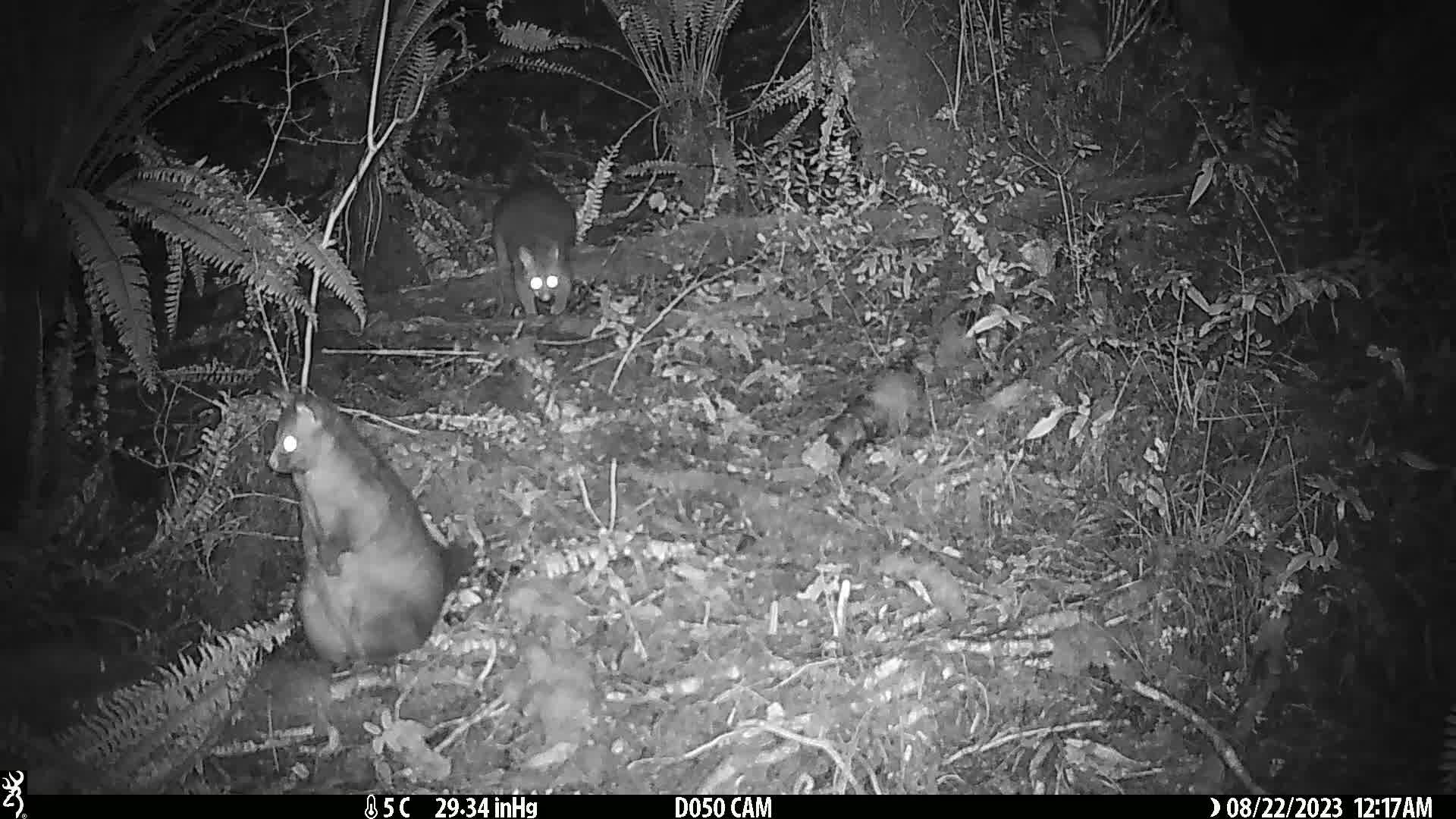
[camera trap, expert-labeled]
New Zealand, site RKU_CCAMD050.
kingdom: Animalia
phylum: Chordata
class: Mammalia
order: Diprotodontia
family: Phalangeridae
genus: Trichosurus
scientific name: Trichosurus vulpecula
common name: common brushtail possum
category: possum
Possum (common brushtail possum) (Trichosurus vulpecula).